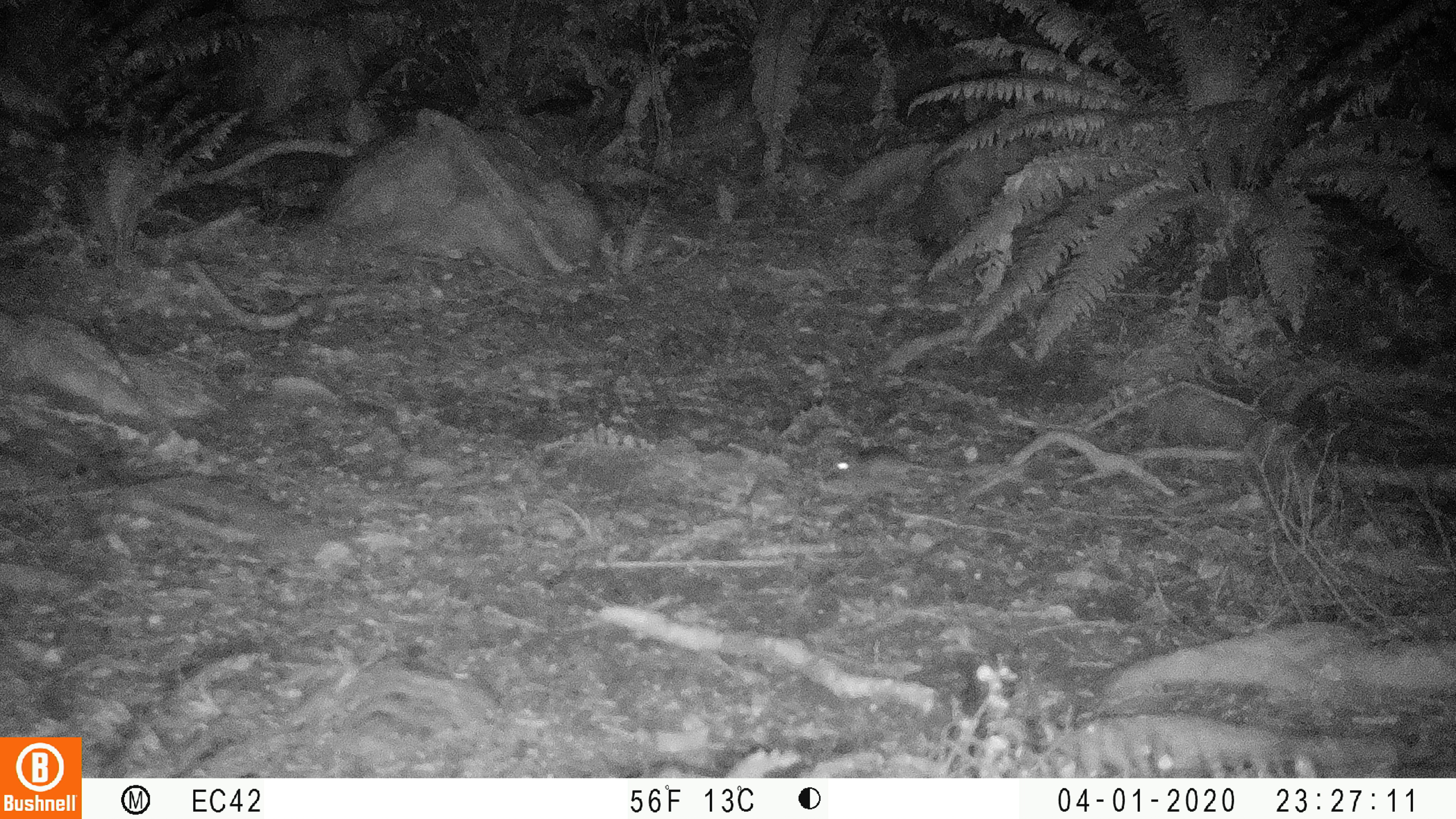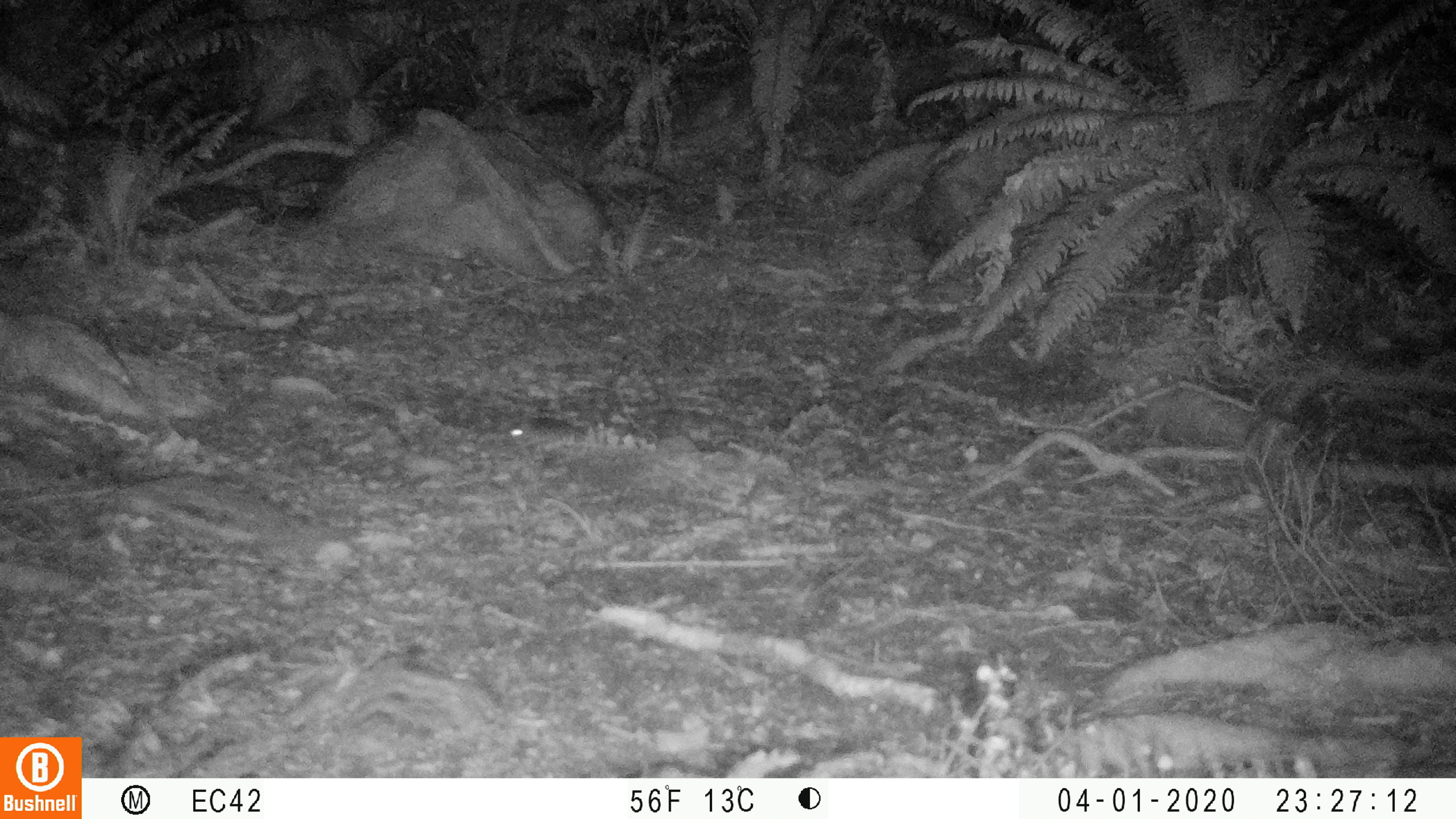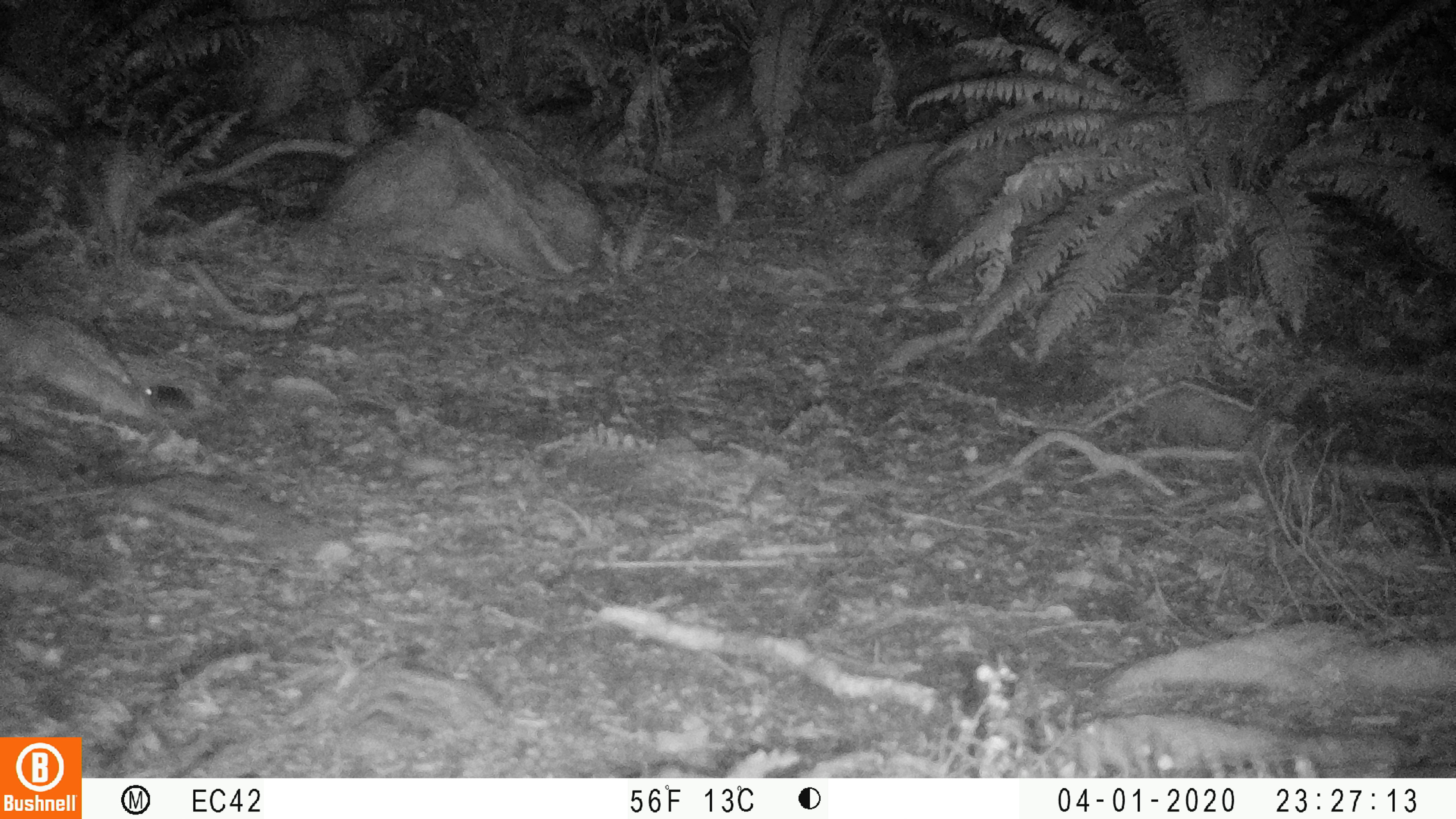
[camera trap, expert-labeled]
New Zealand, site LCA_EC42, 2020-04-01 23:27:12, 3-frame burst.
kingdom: Animalia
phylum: Chordata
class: Mammalia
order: Rodentia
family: Muridae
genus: Mus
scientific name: Mus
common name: mouse